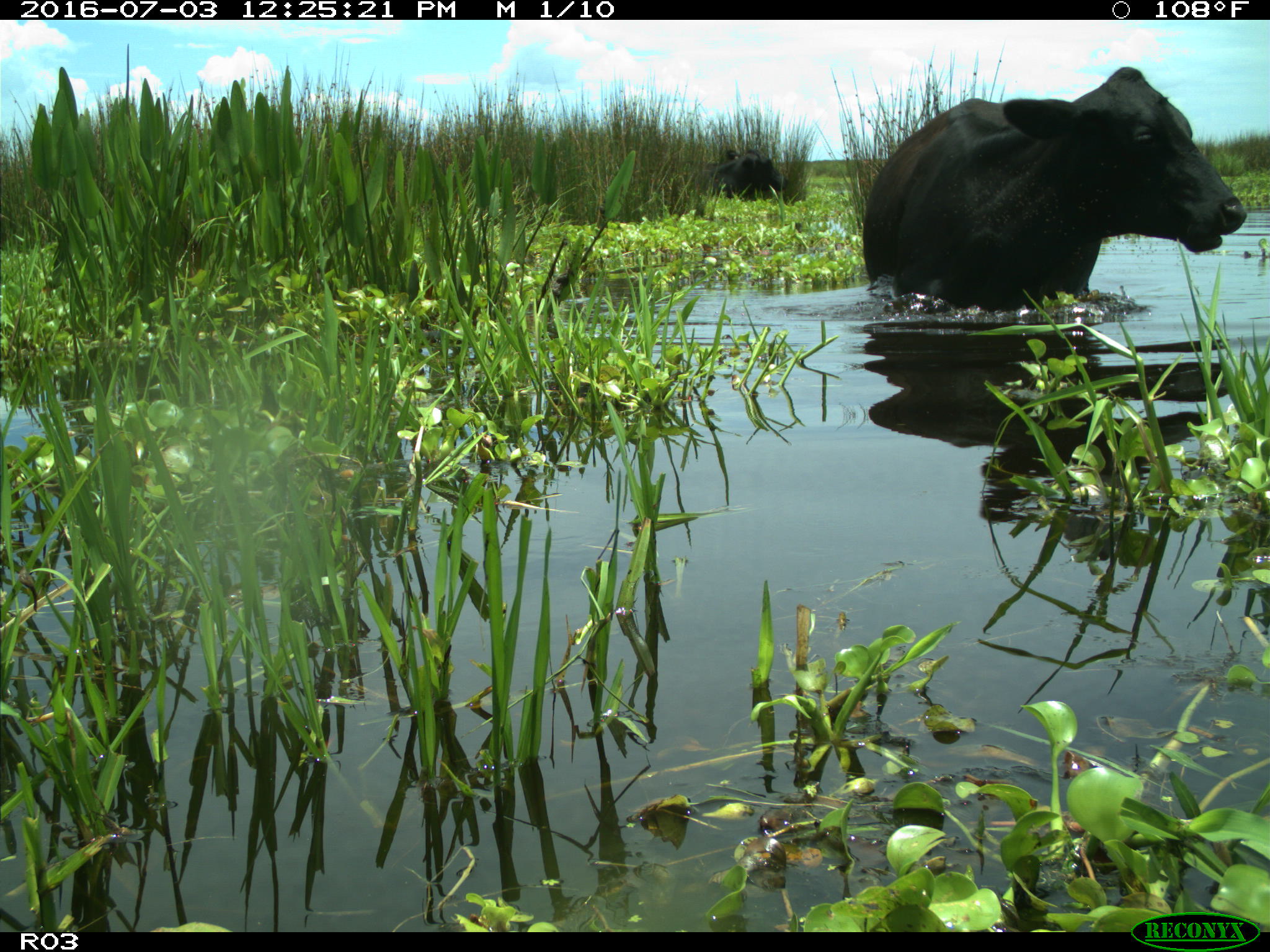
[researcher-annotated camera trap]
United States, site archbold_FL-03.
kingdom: Animalia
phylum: Chordata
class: Mammalia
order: Artiodactyla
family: Bovidae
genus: Bos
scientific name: Bos taurus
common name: domestic cow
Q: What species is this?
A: Bos taurus (domestic cow).